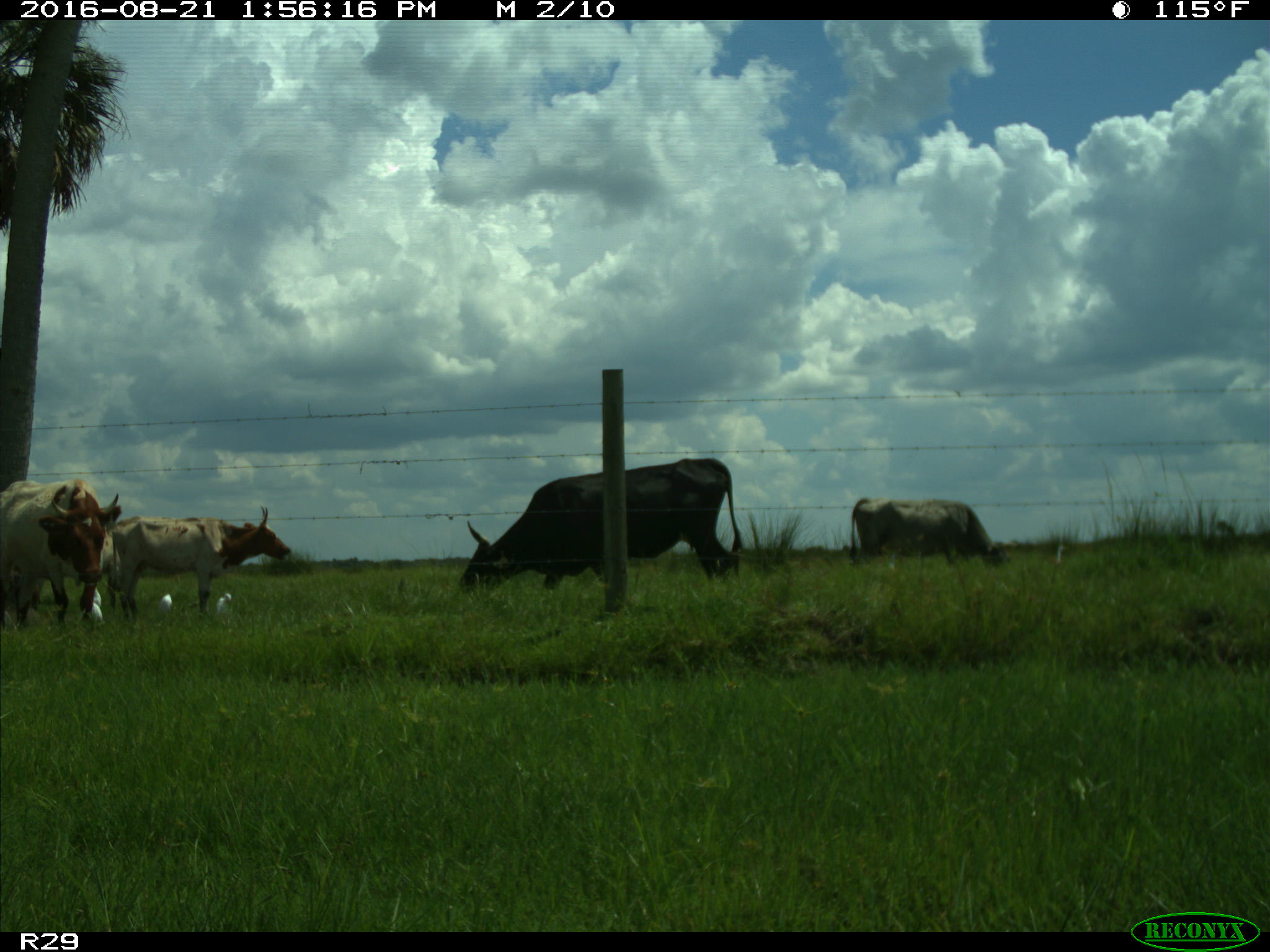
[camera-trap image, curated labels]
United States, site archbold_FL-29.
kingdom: Animalia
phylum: Chordata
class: Mammalia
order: Artiodactyla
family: Bovidae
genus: Bos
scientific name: Bos taurus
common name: domestic cow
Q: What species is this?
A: Bos taurus (domestic cow).